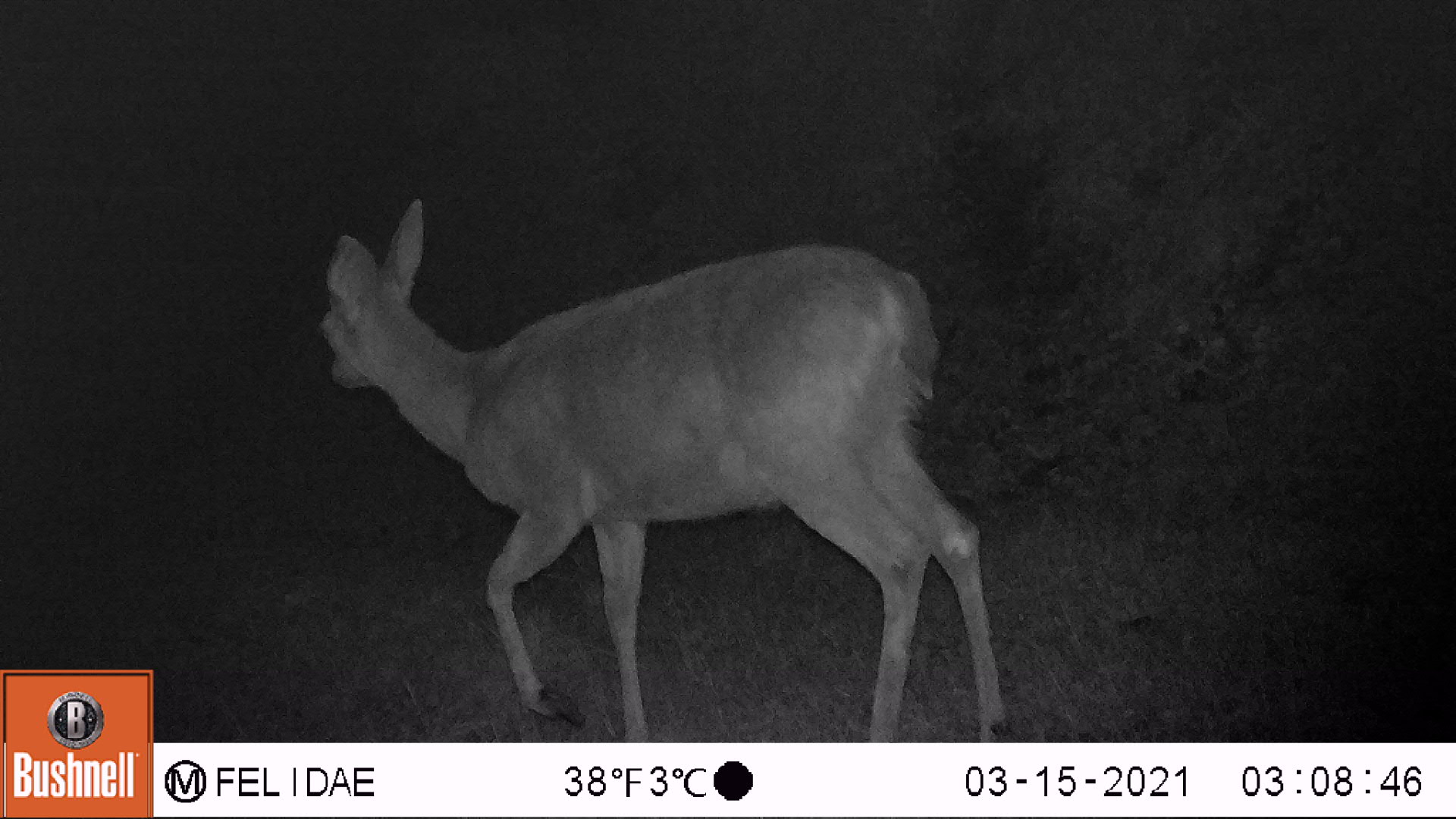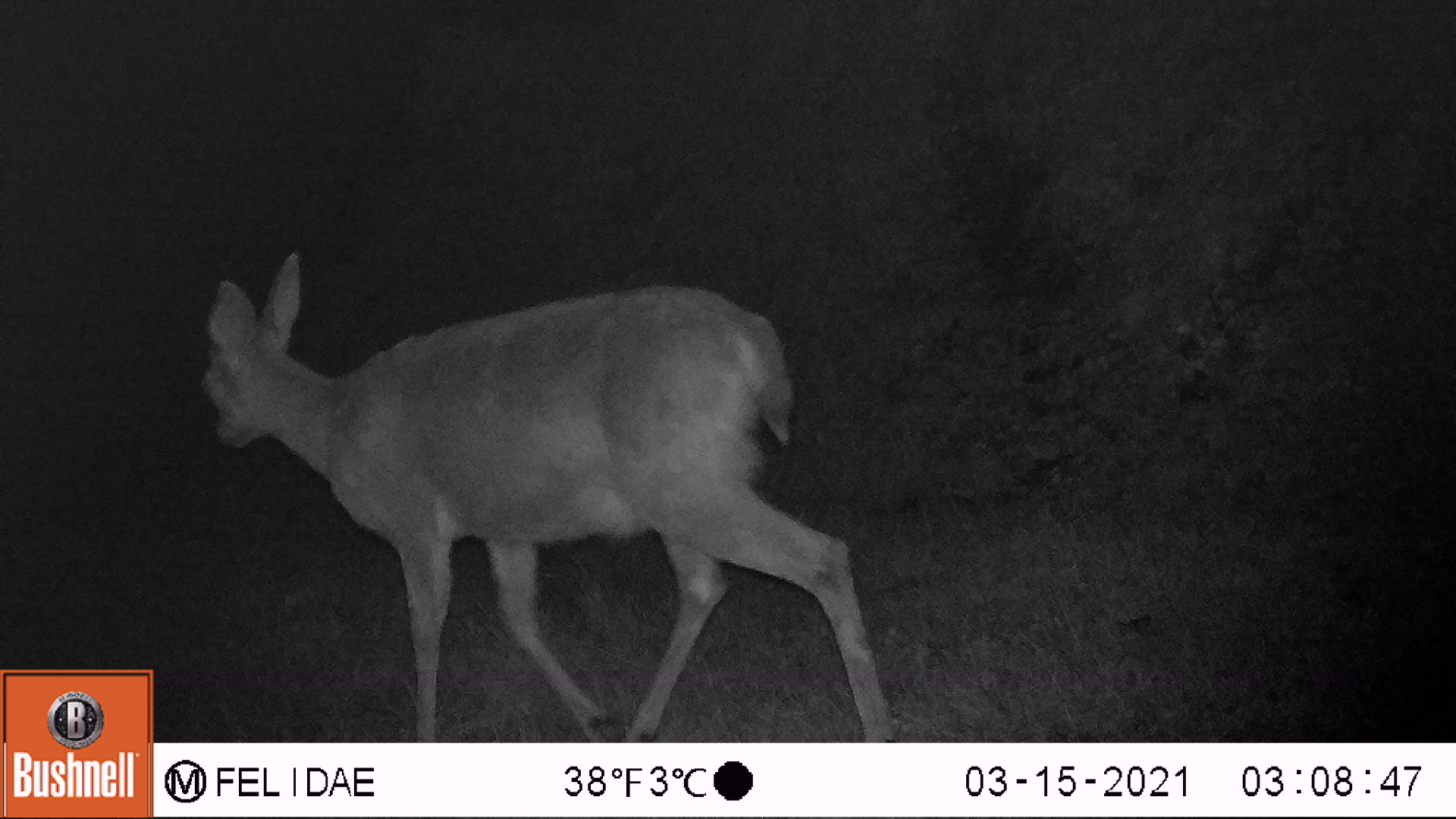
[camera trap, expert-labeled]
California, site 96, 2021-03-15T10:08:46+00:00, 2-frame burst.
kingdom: Animalia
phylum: Chordata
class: Mammalia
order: Artiodactyla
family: Cervidae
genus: Odocoileus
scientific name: Odocoileus hemionus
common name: mule deer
Mule deer (Odocoileus hemionus).